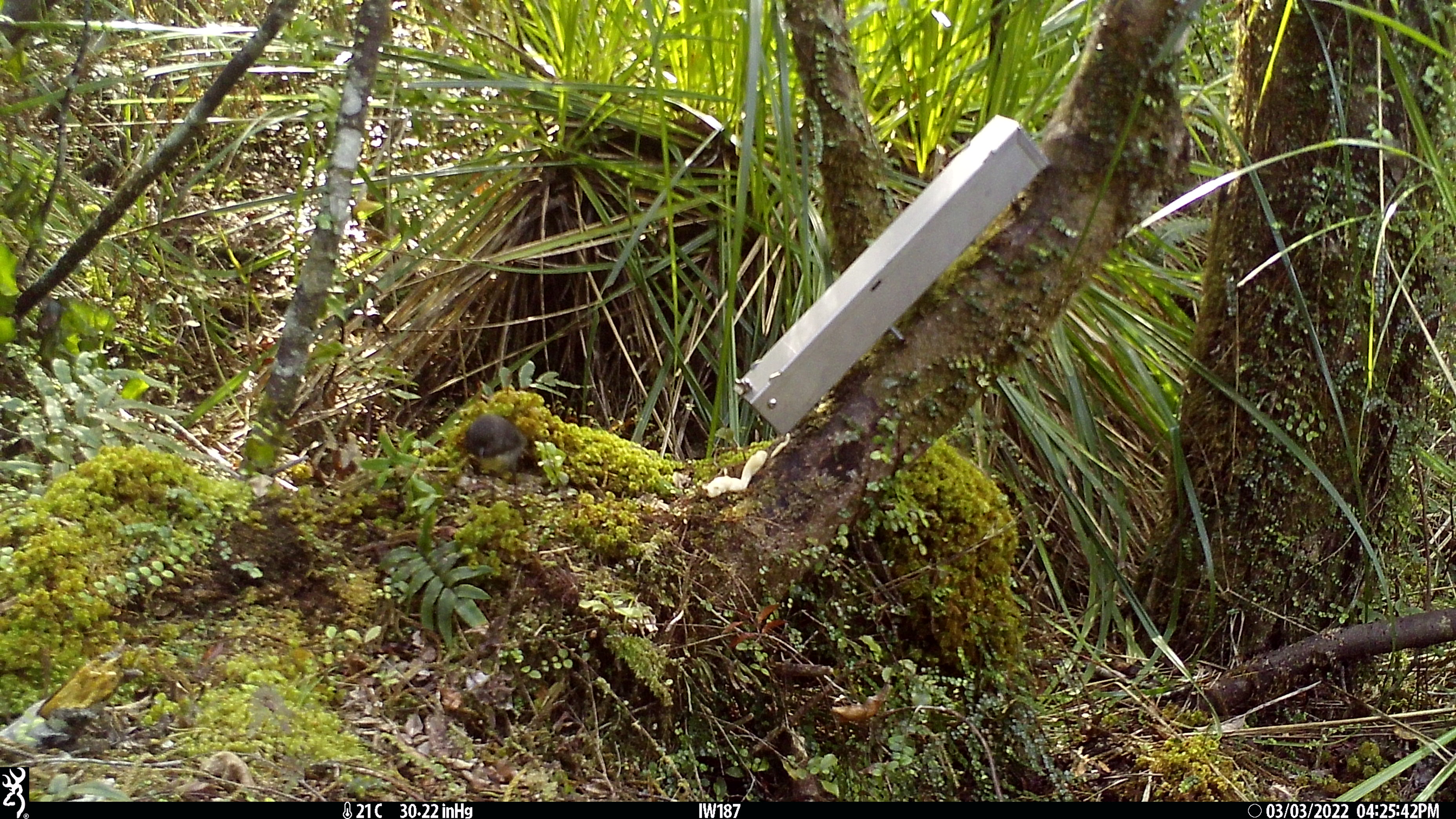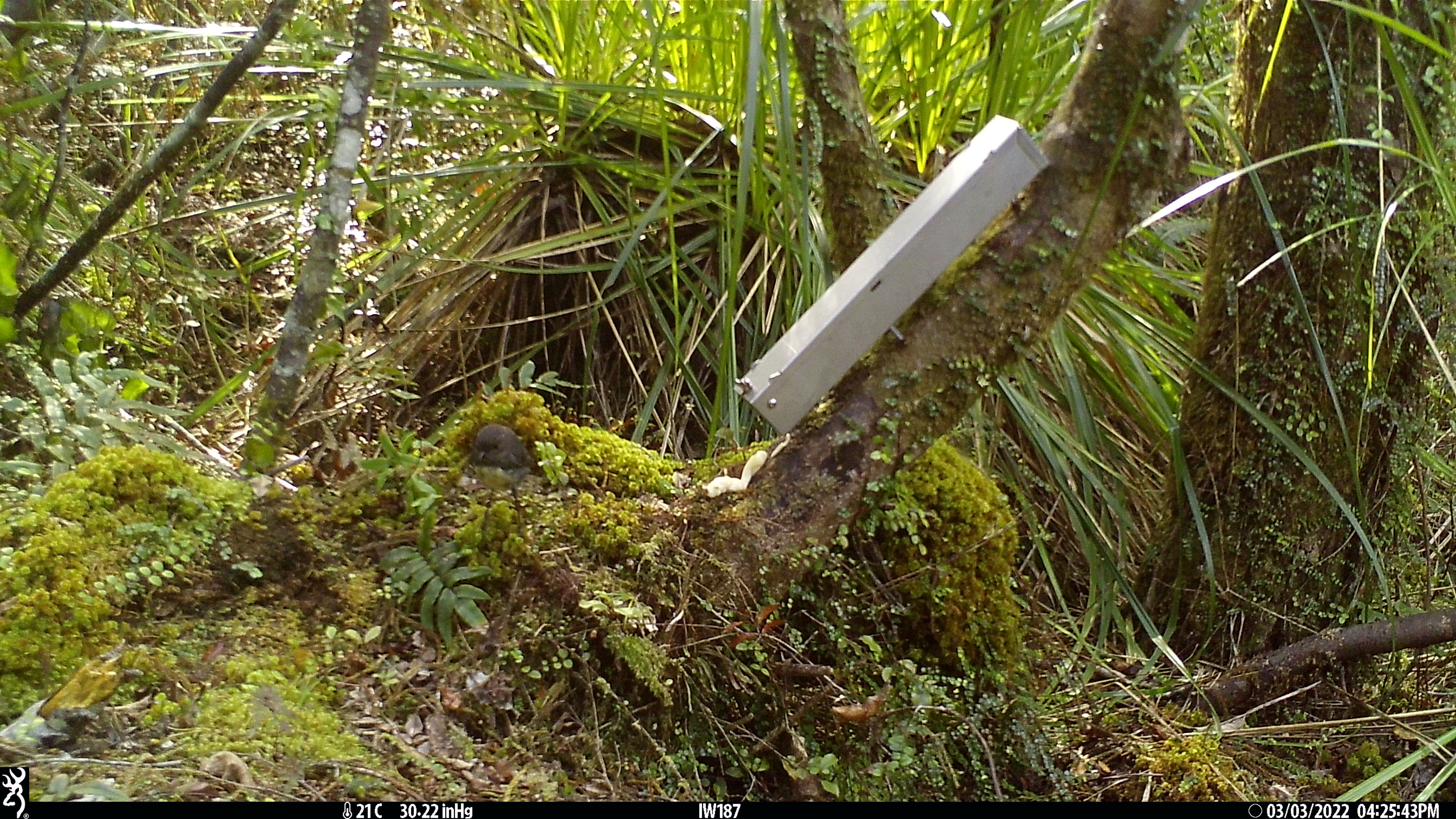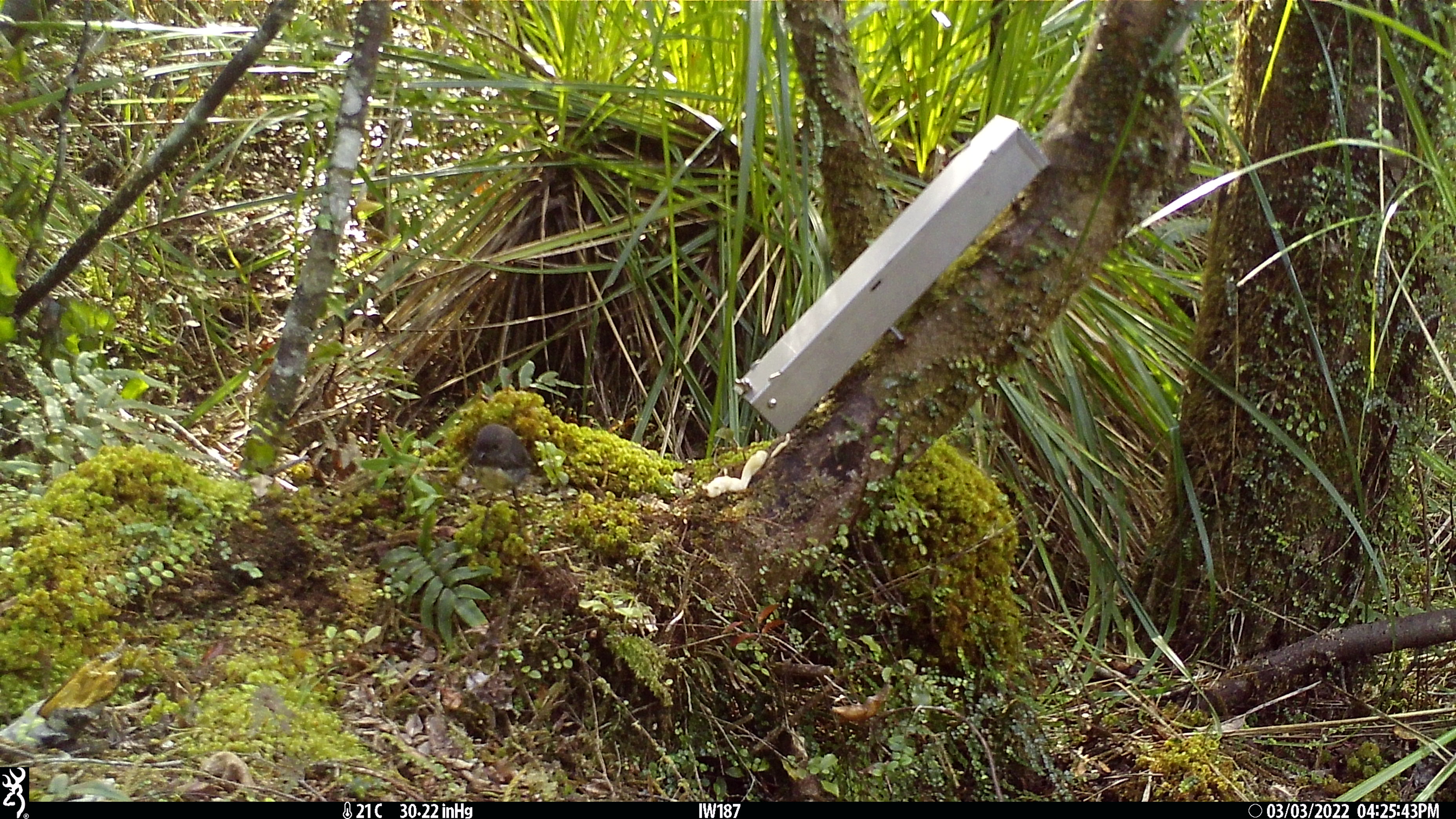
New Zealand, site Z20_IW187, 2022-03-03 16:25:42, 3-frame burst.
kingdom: Animalia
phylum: Chordata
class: Aves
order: Passeriformes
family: Petroicidae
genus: Petroica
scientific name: Petroica macrocephala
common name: tomtit